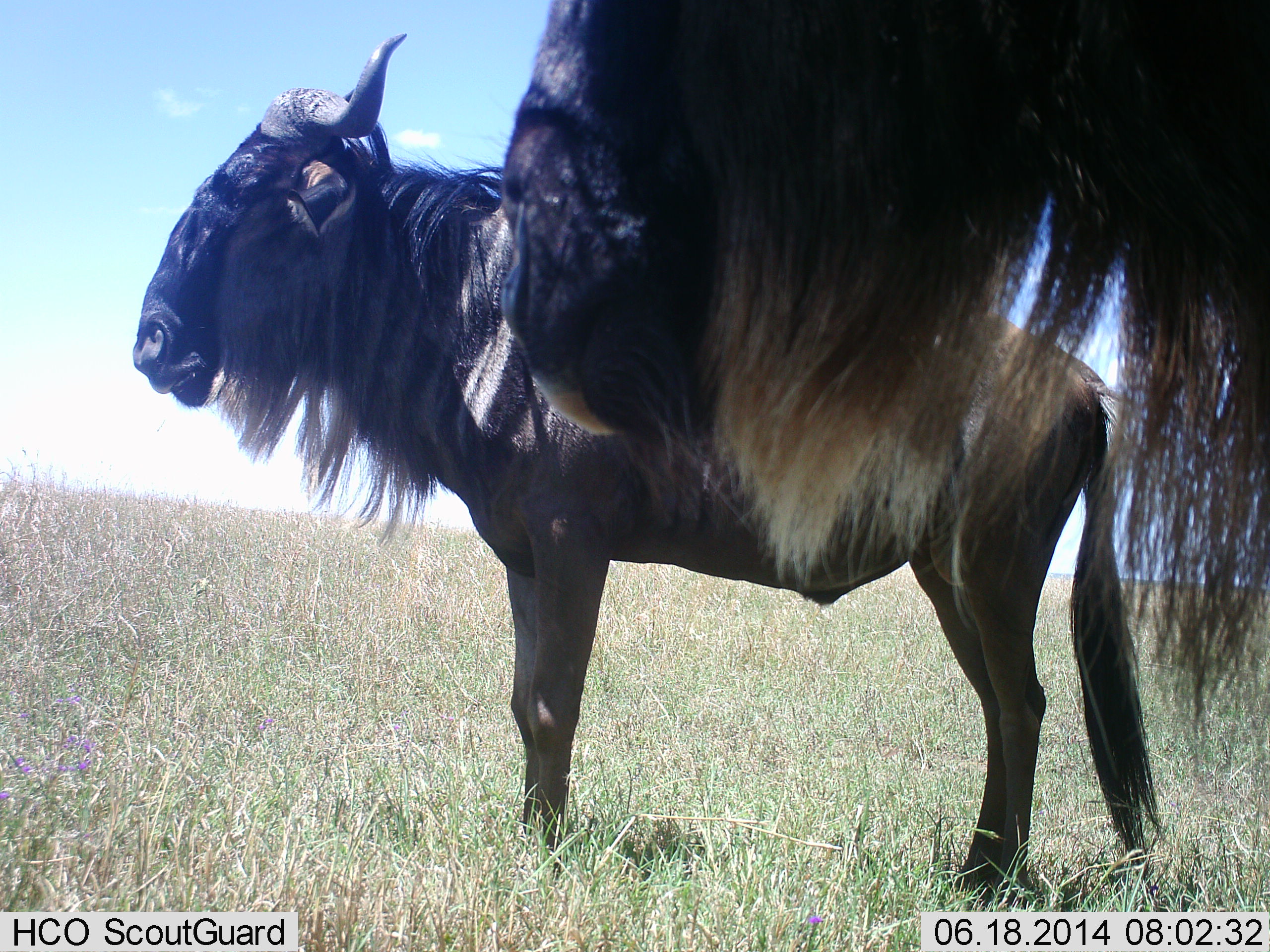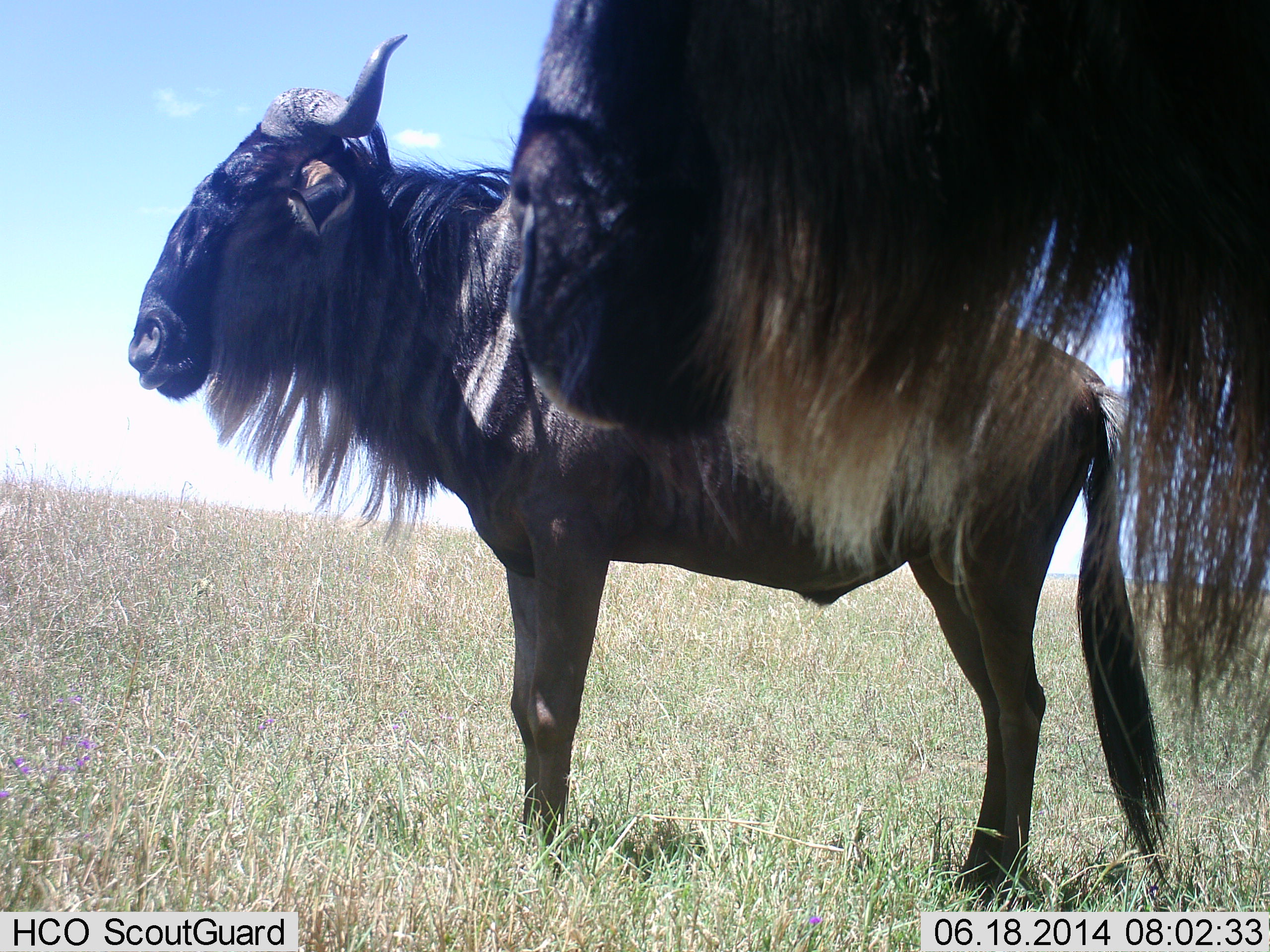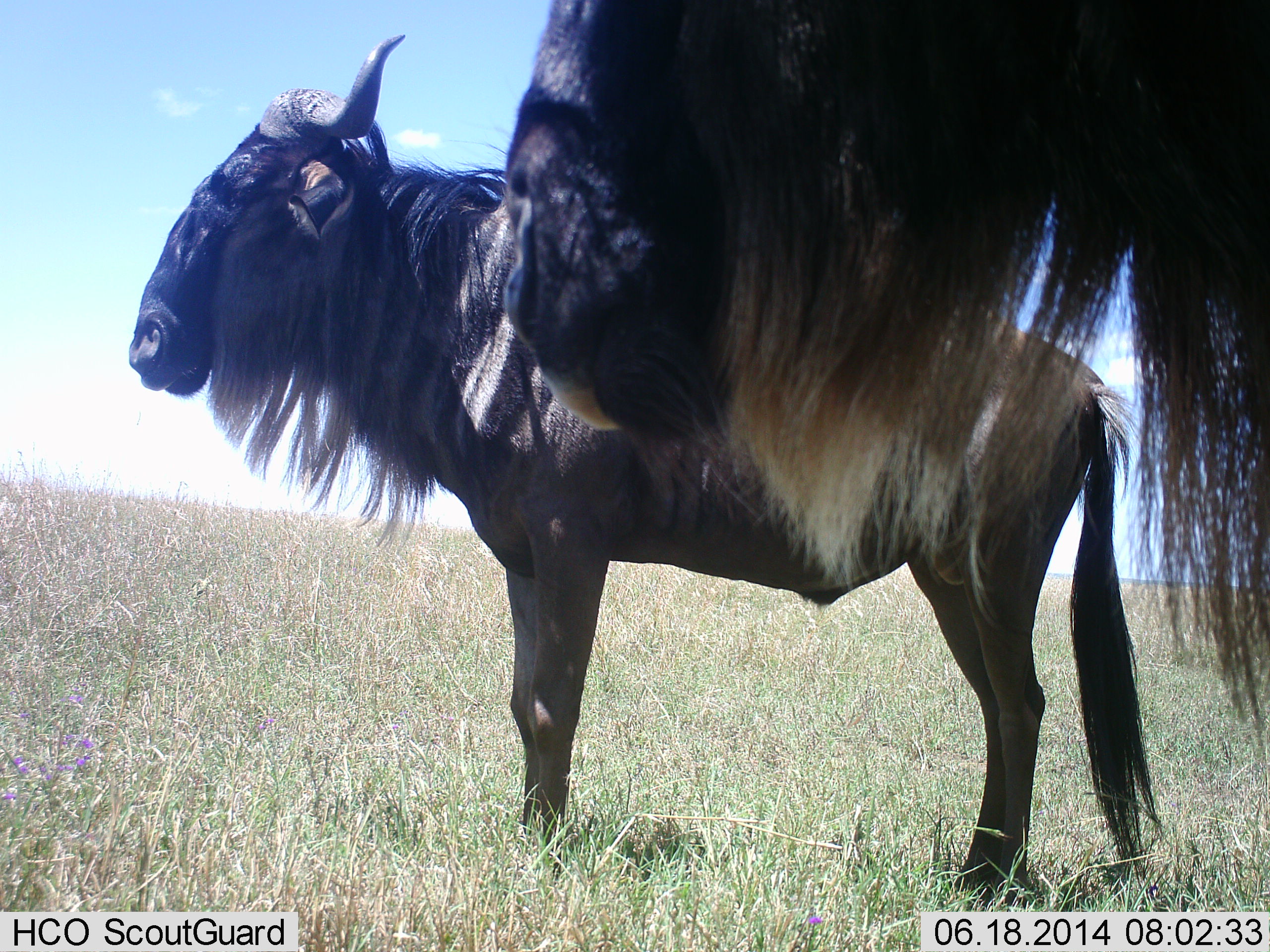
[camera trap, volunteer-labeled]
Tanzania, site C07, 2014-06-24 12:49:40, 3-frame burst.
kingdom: Animalia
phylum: Chordata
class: Mammalia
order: Artiodactyla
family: Bovidae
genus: Connochaetes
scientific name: Connochaetes taurinus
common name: blue wildebeest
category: wildebeest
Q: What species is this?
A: Wildebeest (blue wildebeest) (Connochaetes taurinus).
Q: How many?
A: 2.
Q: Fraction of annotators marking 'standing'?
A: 100%.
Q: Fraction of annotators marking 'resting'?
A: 0%.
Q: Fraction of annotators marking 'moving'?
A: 0%.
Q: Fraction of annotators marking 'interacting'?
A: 0%.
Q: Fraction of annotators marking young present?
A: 0%.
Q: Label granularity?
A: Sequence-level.